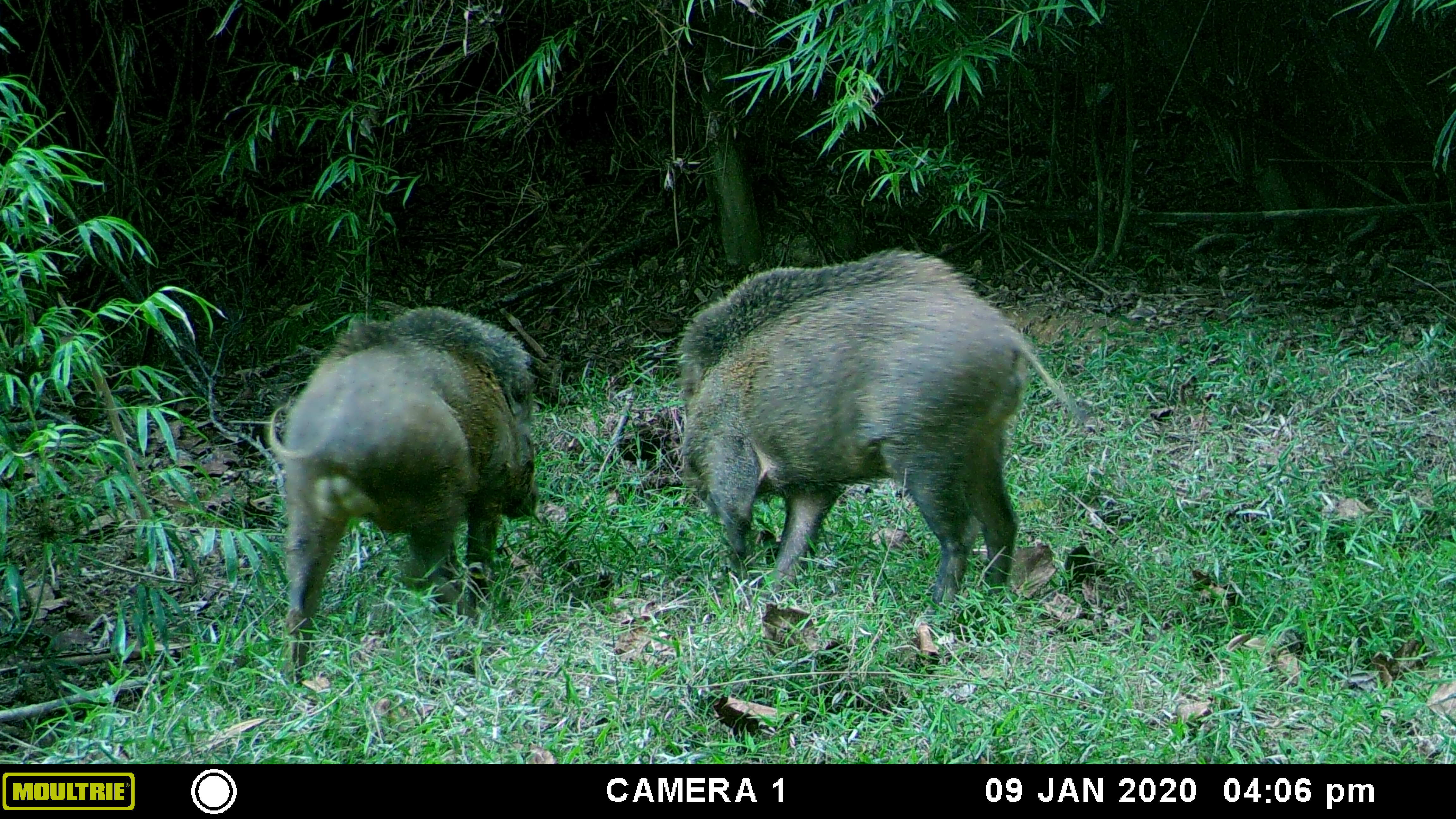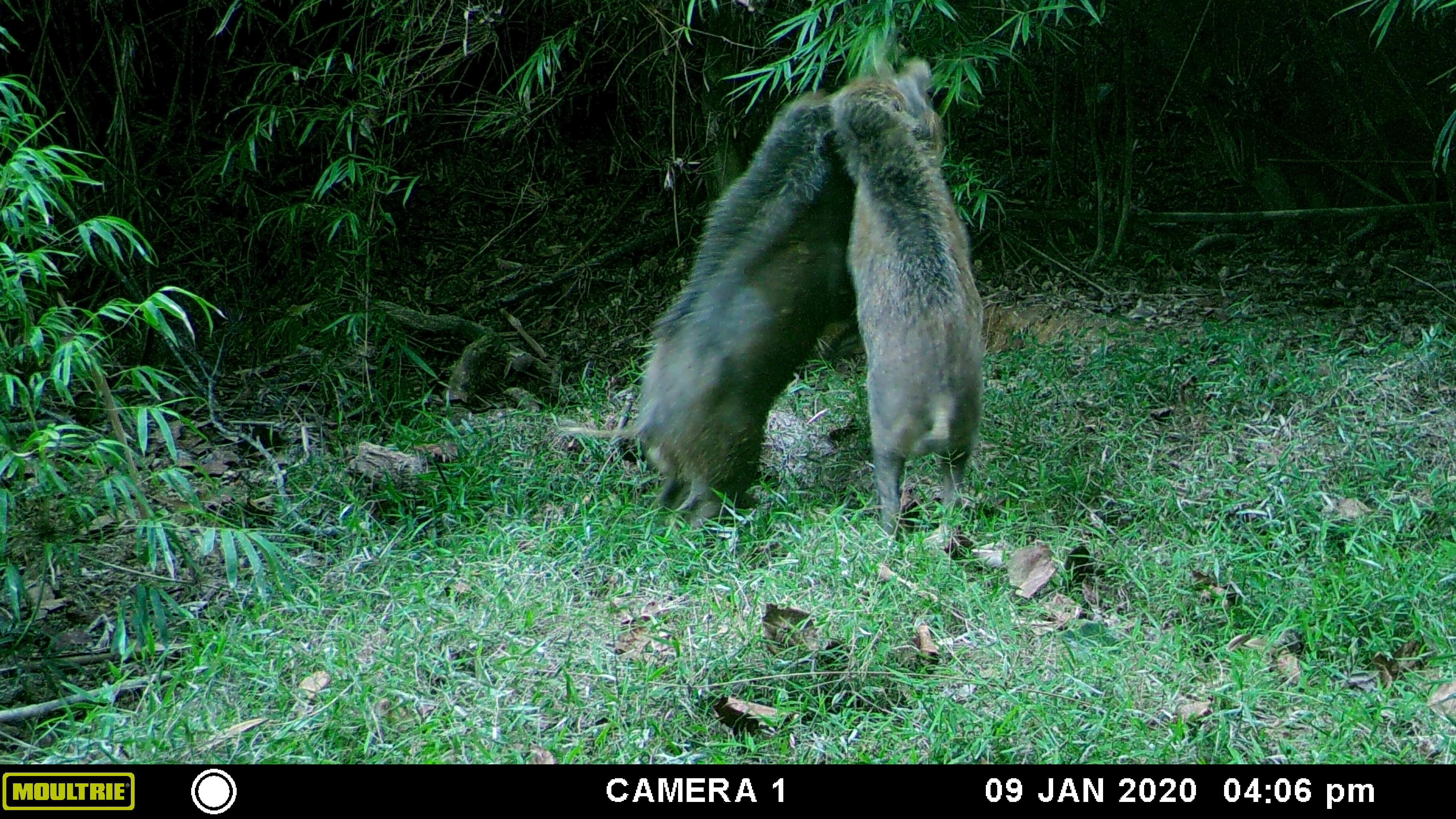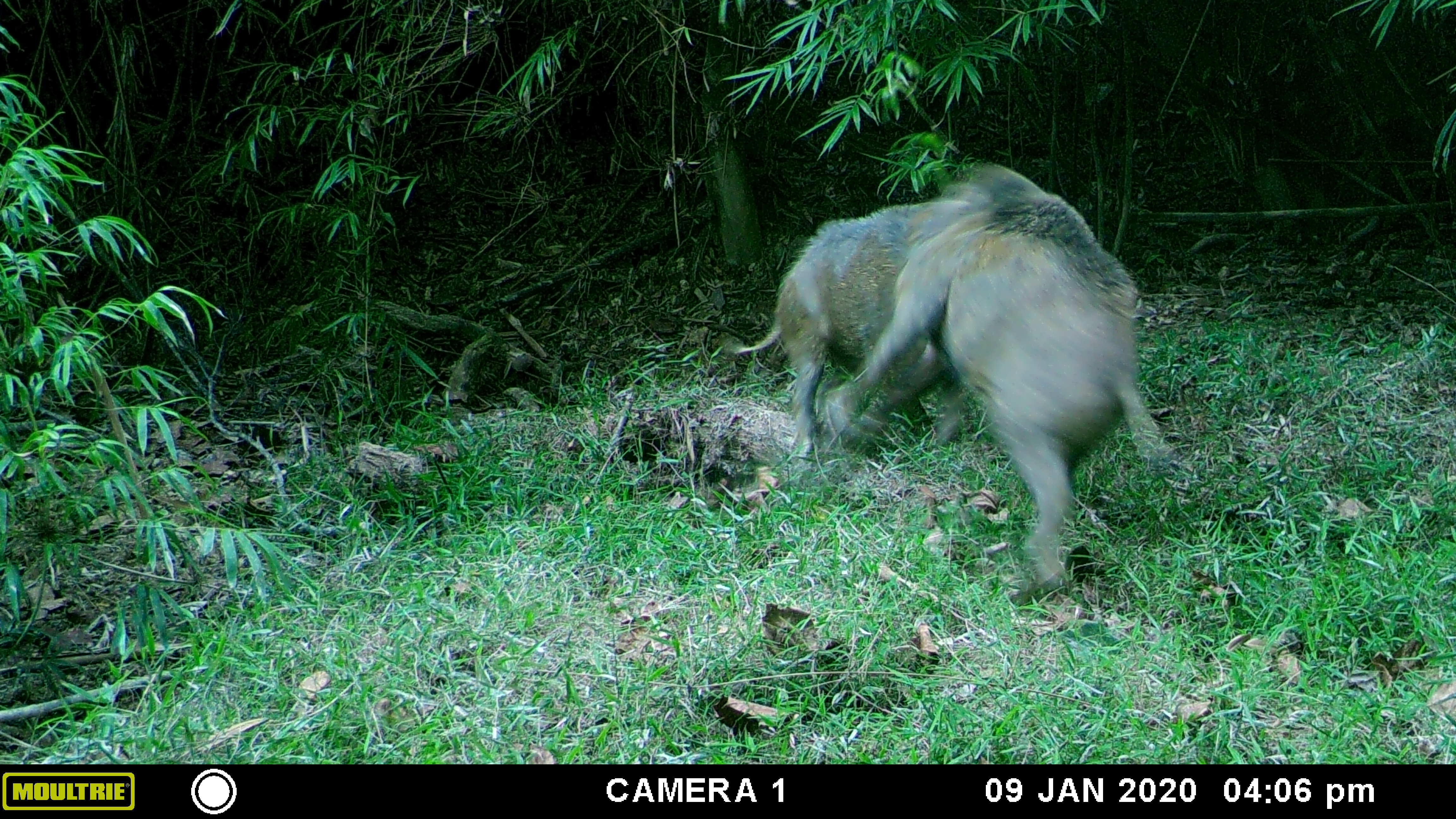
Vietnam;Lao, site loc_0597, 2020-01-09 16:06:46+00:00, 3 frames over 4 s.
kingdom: Animalia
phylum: Chordata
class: Mammalia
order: Artiodactyla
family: Suidae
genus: Sus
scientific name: Sus scrofa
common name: eurasian wild pig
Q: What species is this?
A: Eurasian wild pig (Sus scrofa).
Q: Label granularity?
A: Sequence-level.